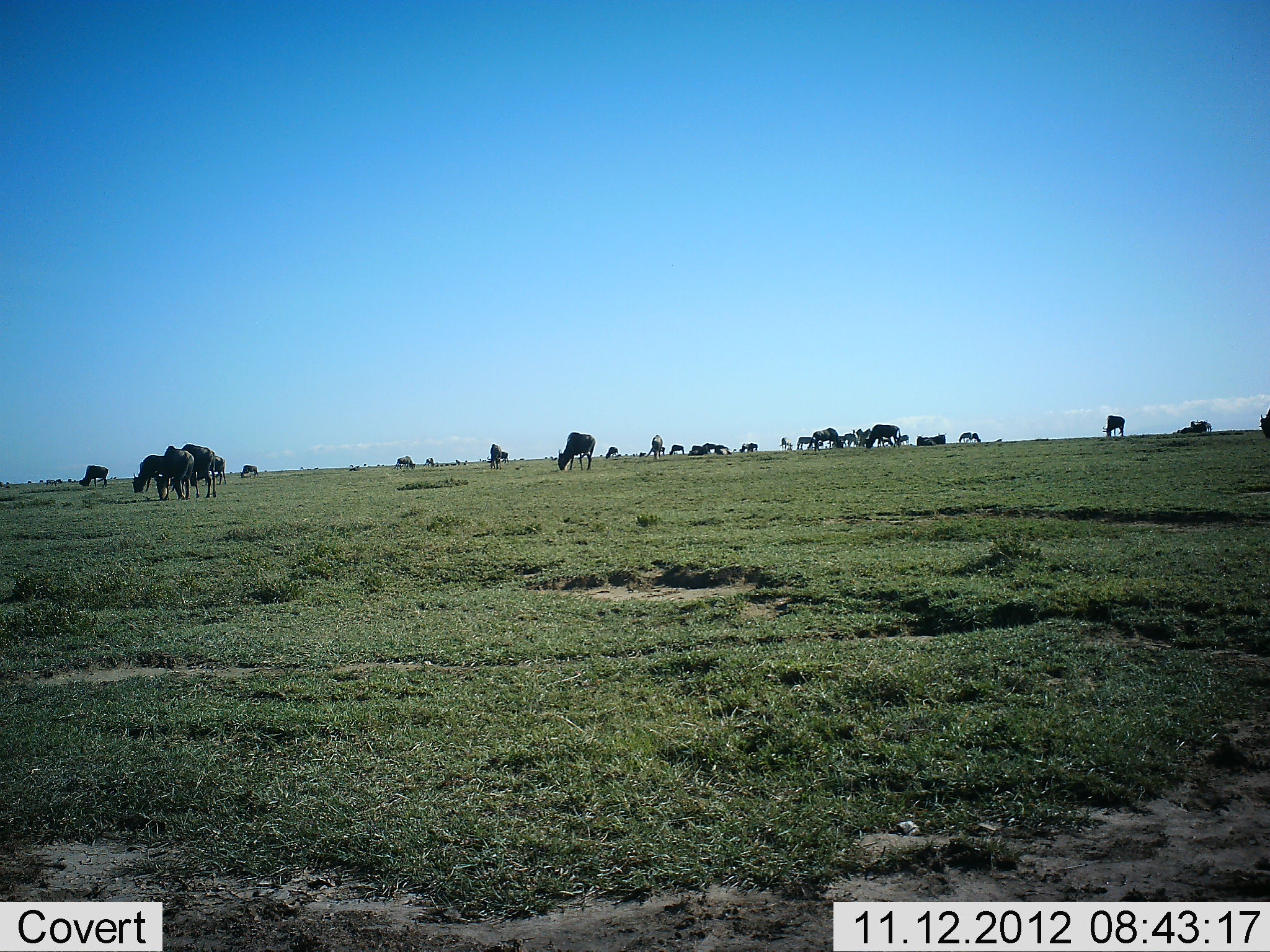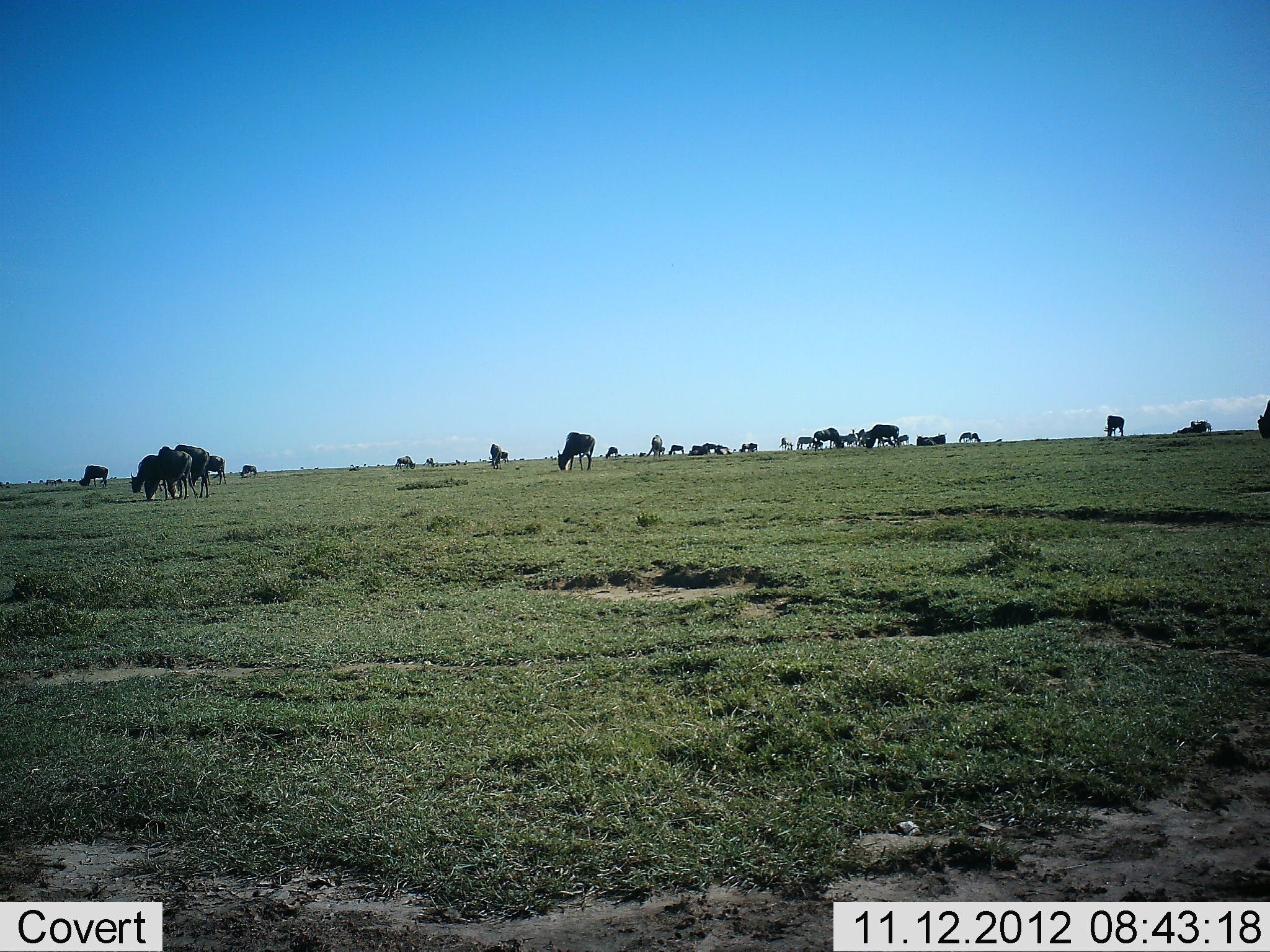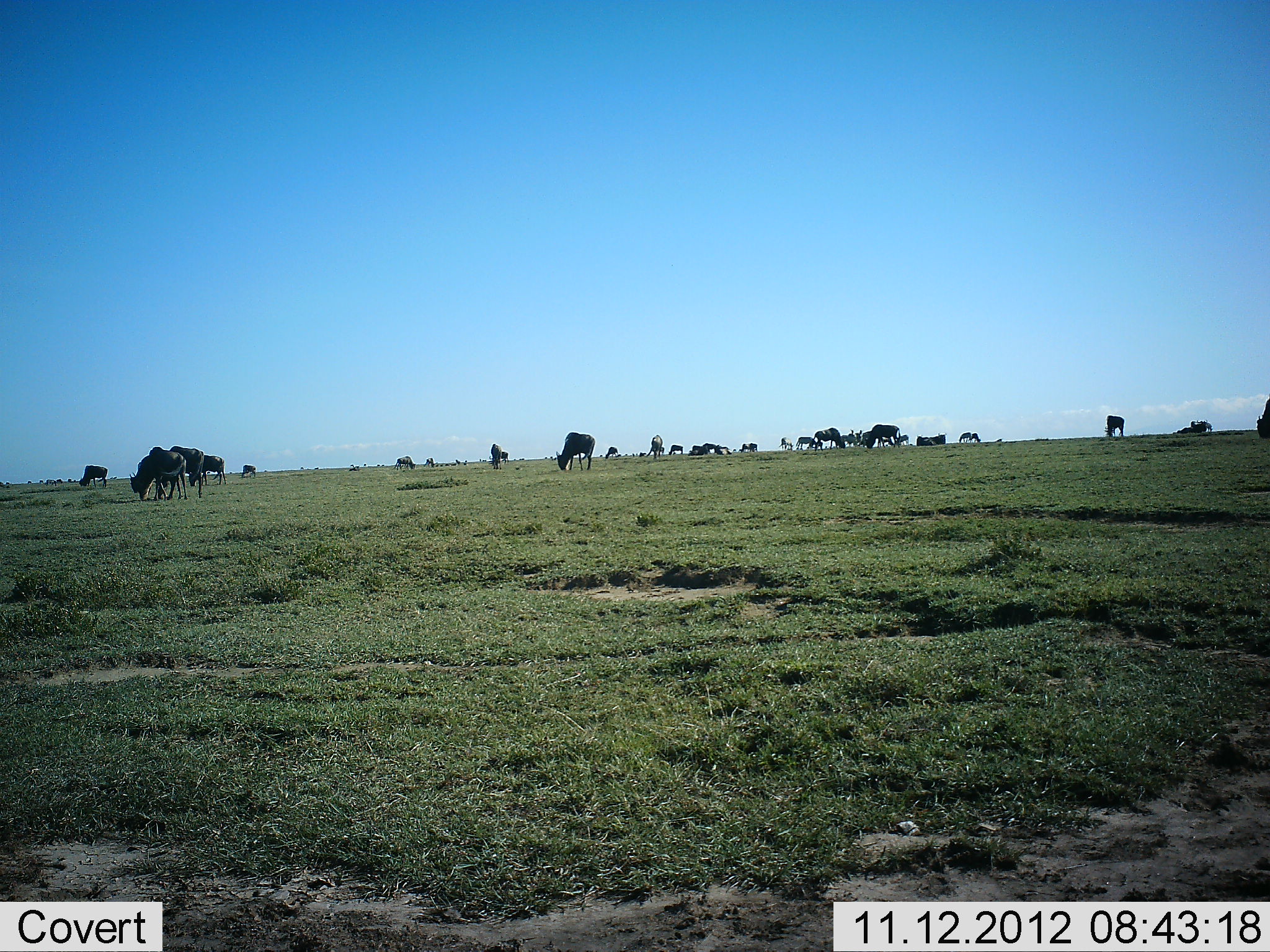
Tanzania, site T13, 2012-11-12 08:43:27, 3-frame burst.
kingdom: Animalia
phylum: Chordata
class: Mammalia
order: Artiodactyla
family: Bovidae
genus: Connochaetes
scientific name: Connochaetes taurinus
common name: blue wildebeest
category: wildebeest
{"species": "wildebeest (blue wildebeest) (Connochaetes taurinus)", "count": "11-50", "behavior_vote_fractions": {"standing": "50%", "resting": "10%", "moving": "40%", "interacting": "10%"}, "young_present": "0%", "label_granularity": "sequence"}